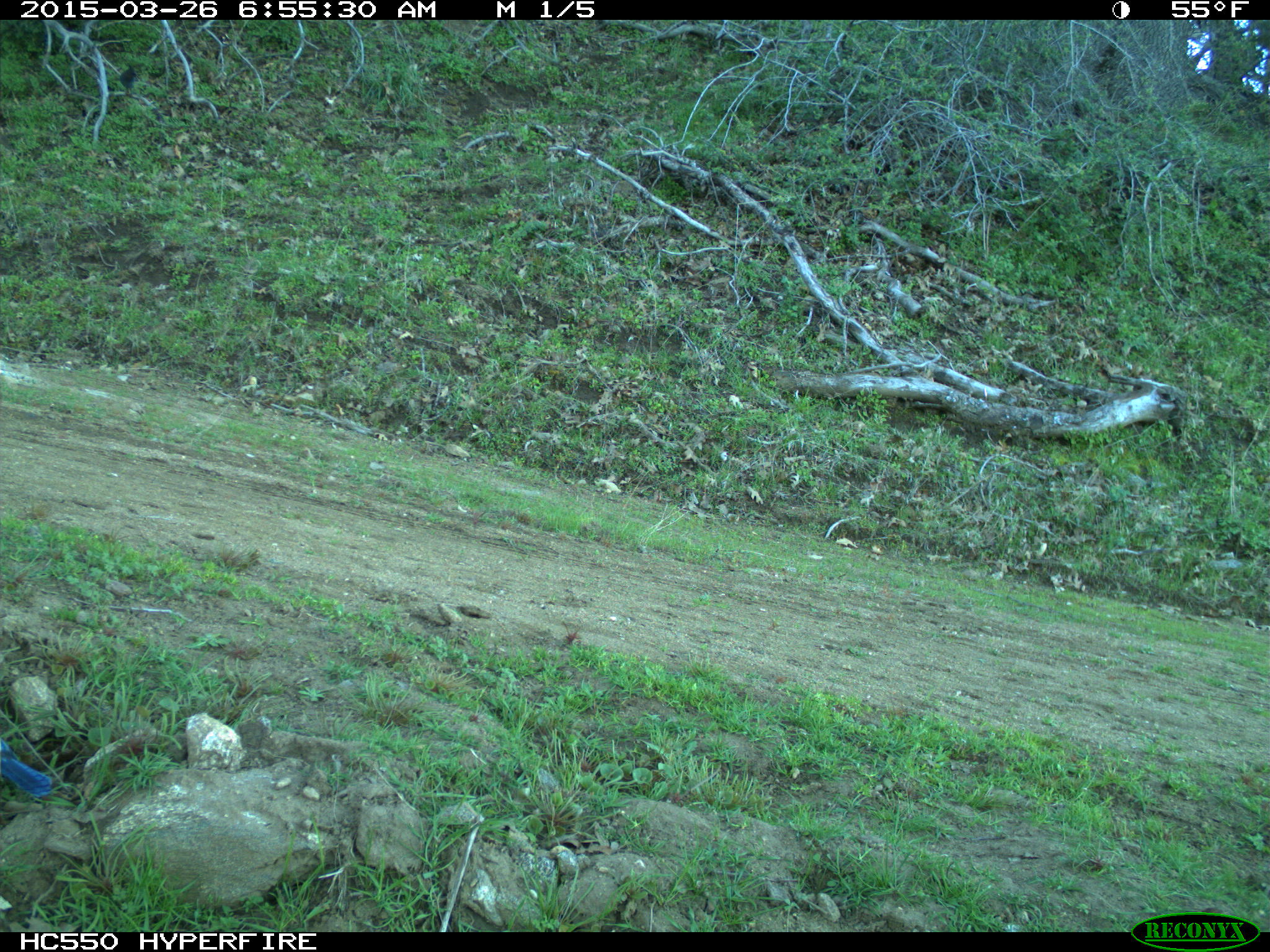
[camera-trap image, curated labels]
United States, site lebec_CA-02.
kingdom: Animalia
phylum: Chordata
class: Aves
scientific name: Aves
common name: birds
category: unidentified bird